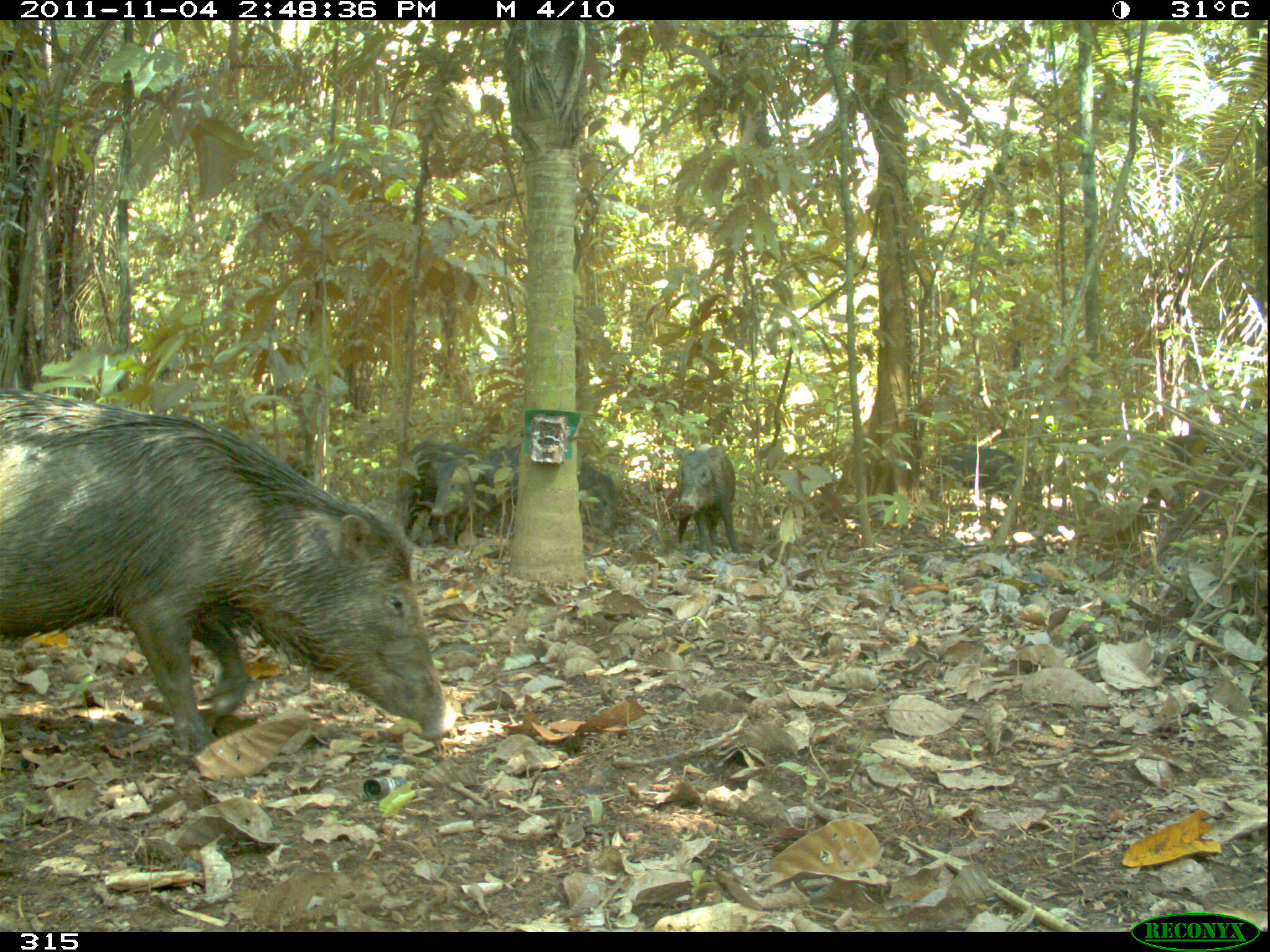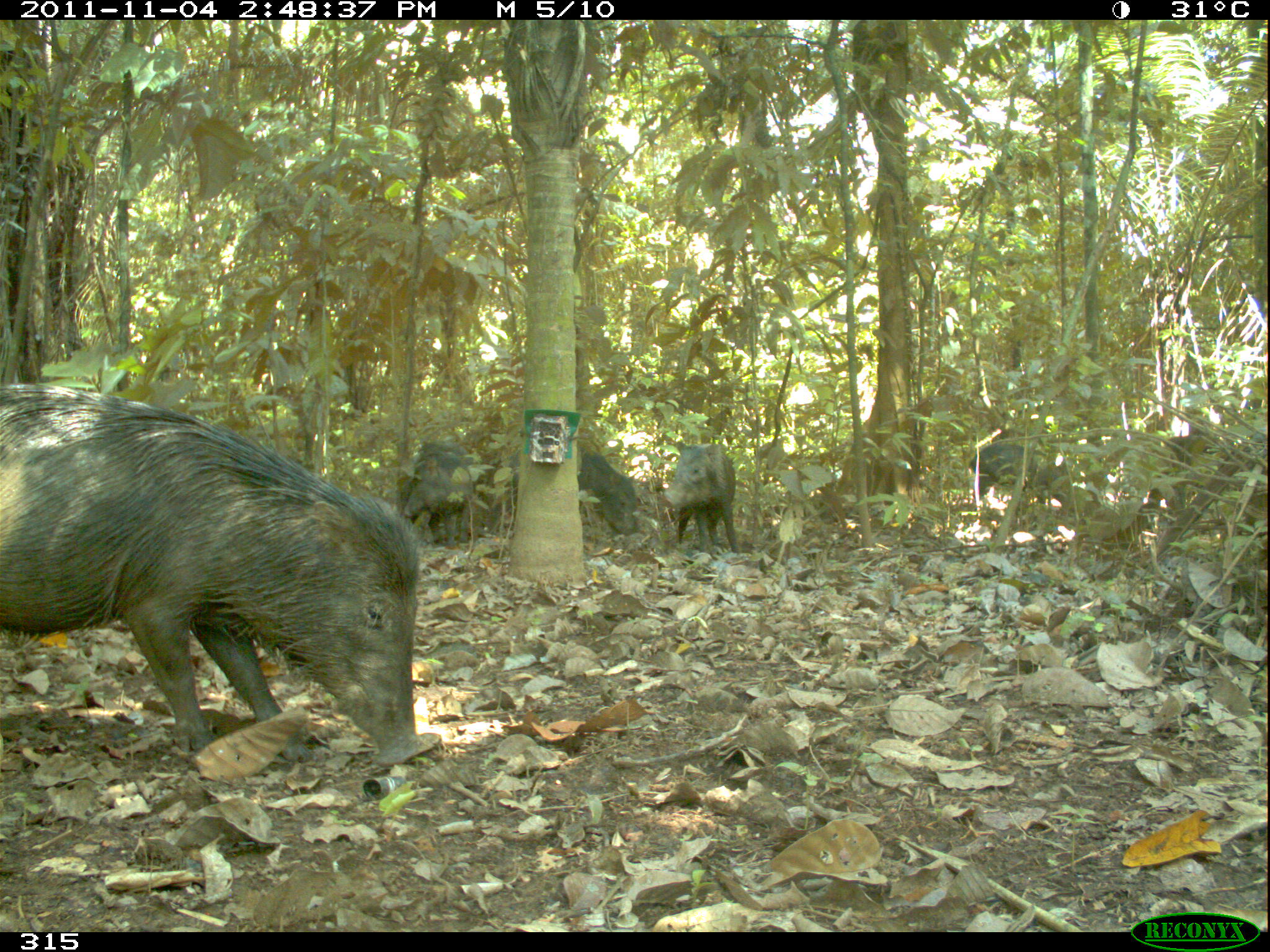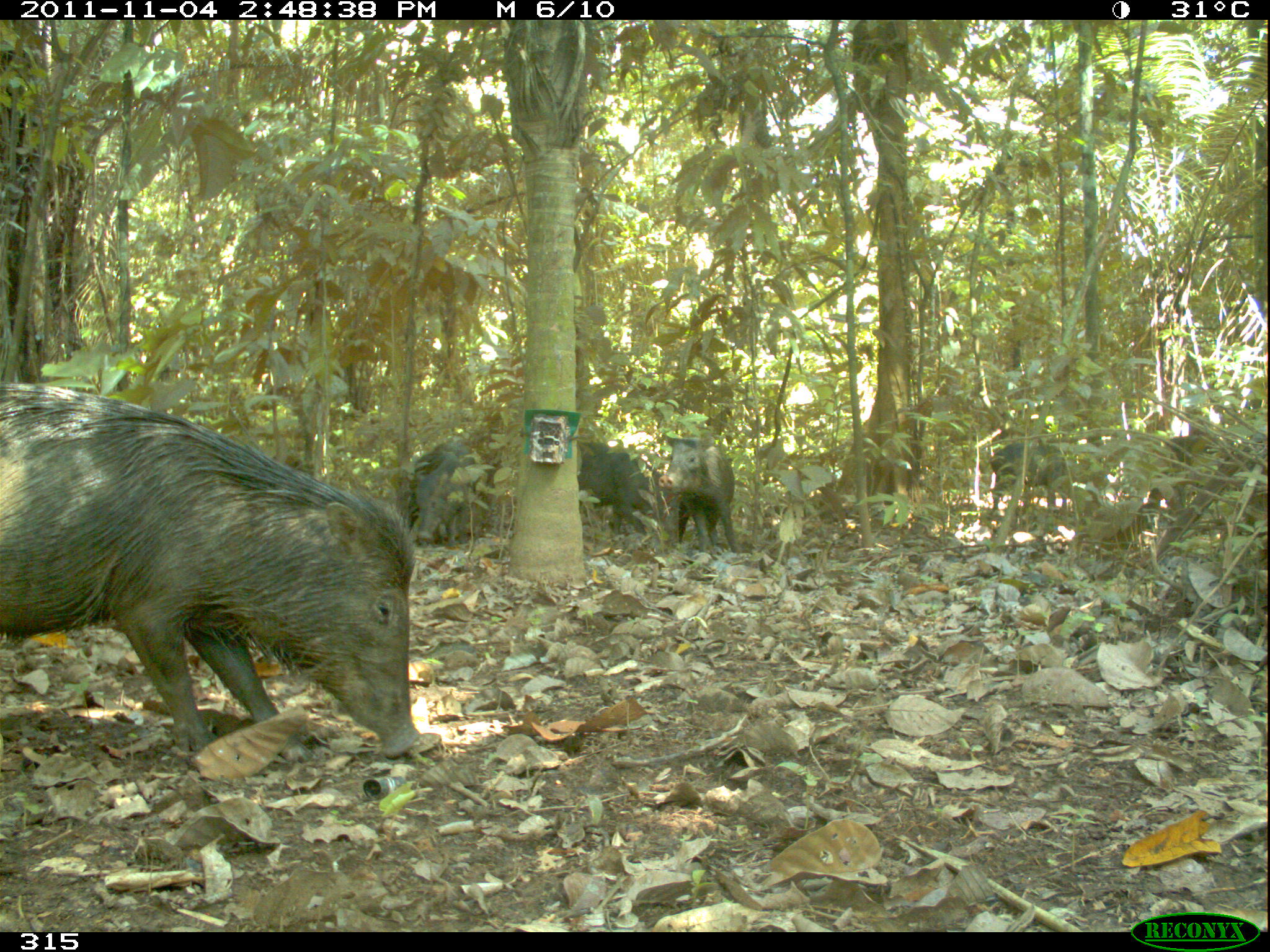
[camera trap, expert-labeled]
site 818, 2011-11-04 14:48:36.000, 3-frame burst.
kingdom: Animalia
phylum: Chordata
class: Mammalia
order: Artiodactyla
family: Tayassuidae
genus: Tayassu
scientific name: Tayassu pecari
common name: white-lipped peccary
Tayassu pecari (white-lipped peccary).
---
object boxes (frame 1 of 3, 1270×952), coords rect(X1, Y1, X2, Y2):
tayassu pecari: rect(0, 390, 458, 755); rect(429, 441, 520, 548); rect(929, 443, 1042, 522); rect(403, 442, 479, 547); rect(674, 443, 741, 555); rect(577, 457, 616, 510)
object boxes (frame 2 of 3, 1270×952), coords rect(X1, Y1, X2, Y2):
tayassu pecari: rect(1, 382, 443, 768); rect(482, 448, 638, 541); rect(659, 441, 742, 556); rect(395, 441, 473, 549); rect(967, 442, 1066, 504)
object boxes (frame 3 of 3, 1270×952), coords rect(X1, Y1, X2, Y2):
tayassu pecari: rect(1, 380, 422, 762); rect(657, 432, 740, 554); rect(577, 441, 654, 537); rect(410, 439, 477, 546)